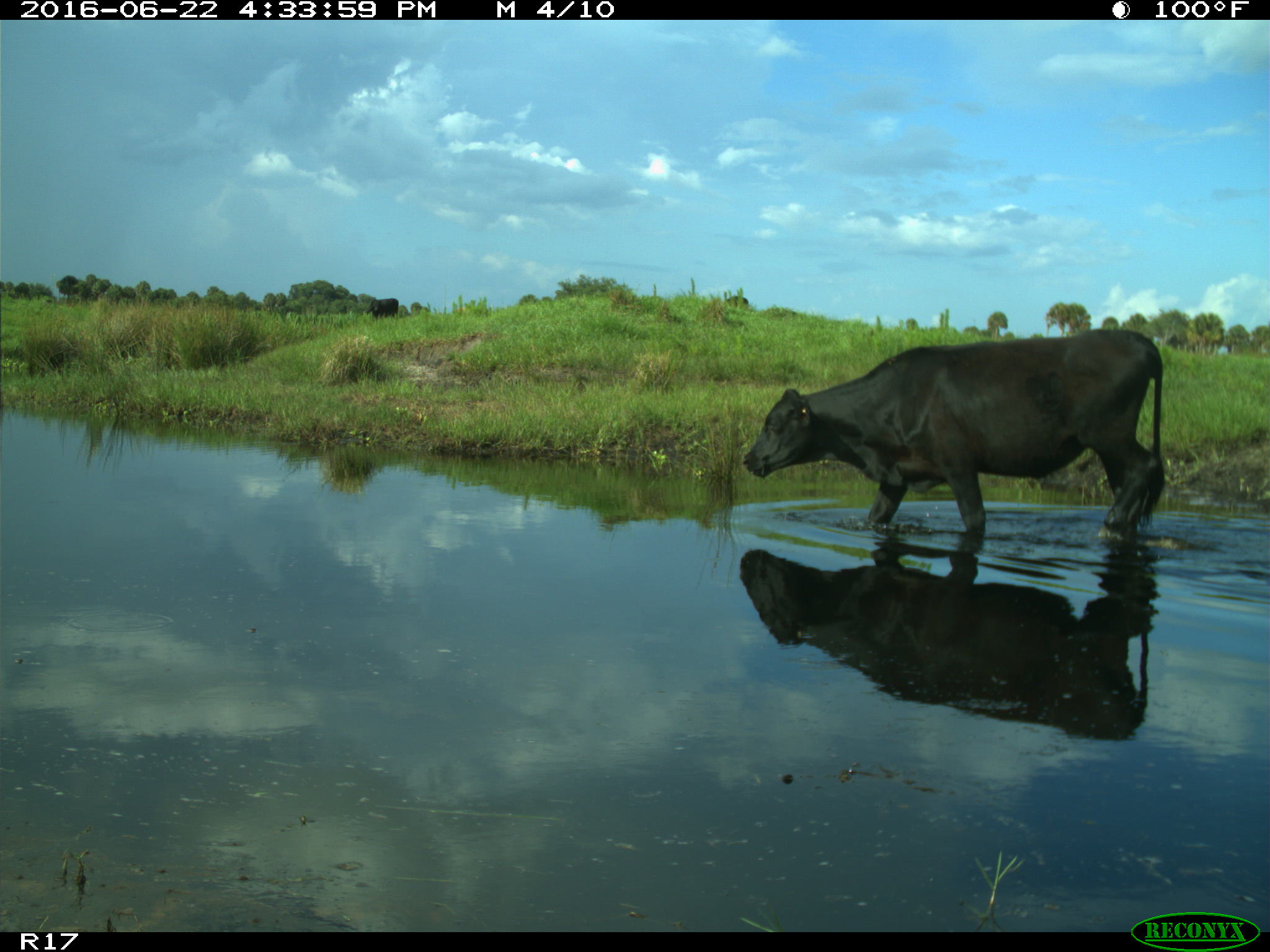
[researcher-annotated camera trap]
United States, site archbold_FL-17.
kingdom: Animalia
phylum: Chordata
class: Mammalia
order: Artiodactyla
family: Bovidae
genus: Bos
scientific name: Bos taurus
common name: domestic cow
Bos taurus (domestic cow).